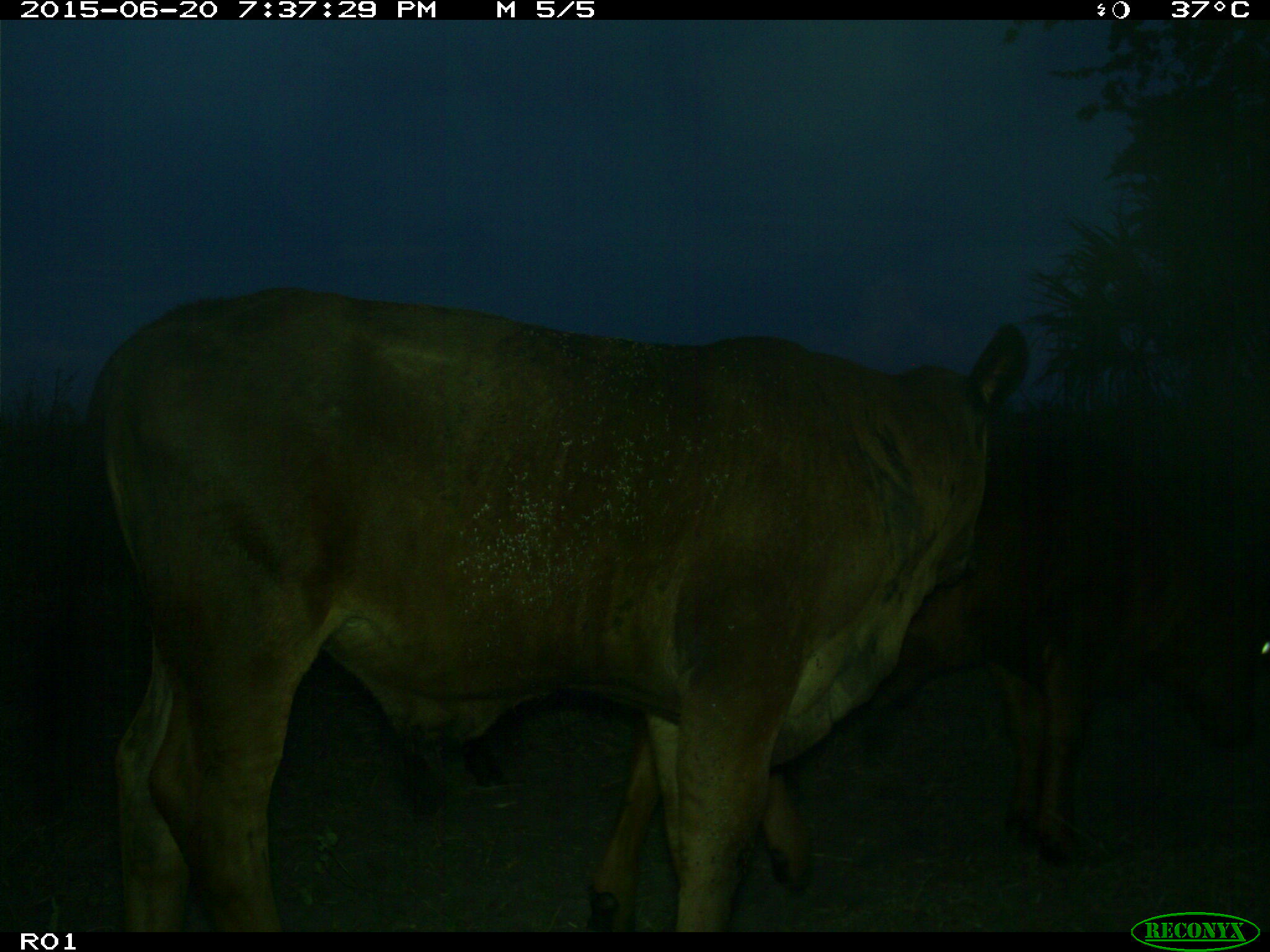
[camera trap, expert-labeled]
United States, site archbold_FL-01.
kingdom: Animalia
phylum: Chordata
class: Mammalia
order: Artiodactyla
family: Bovidae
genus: Bos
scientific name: Bos taurus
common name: domestic cow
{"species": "Bos taurus (domestic cow)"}